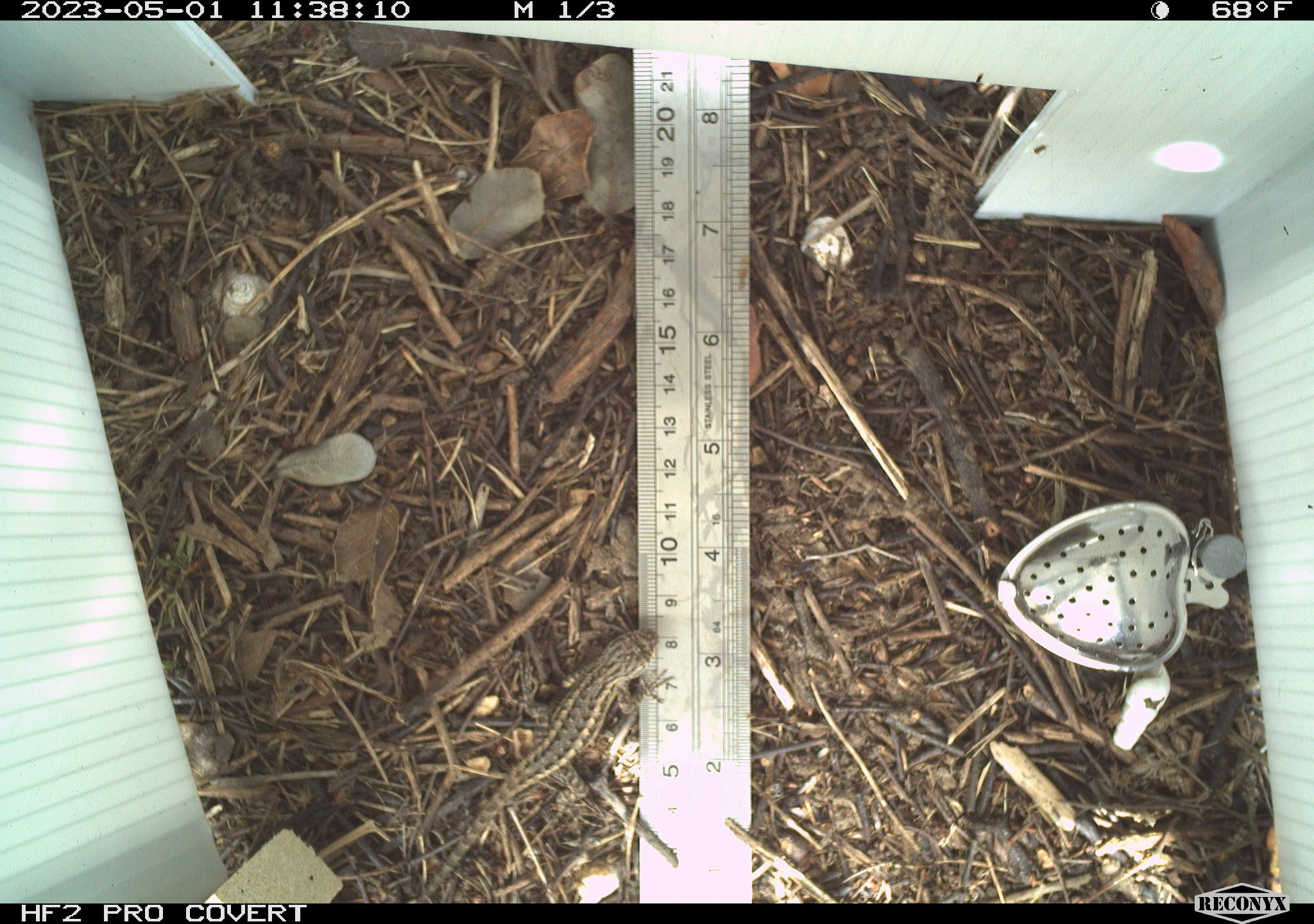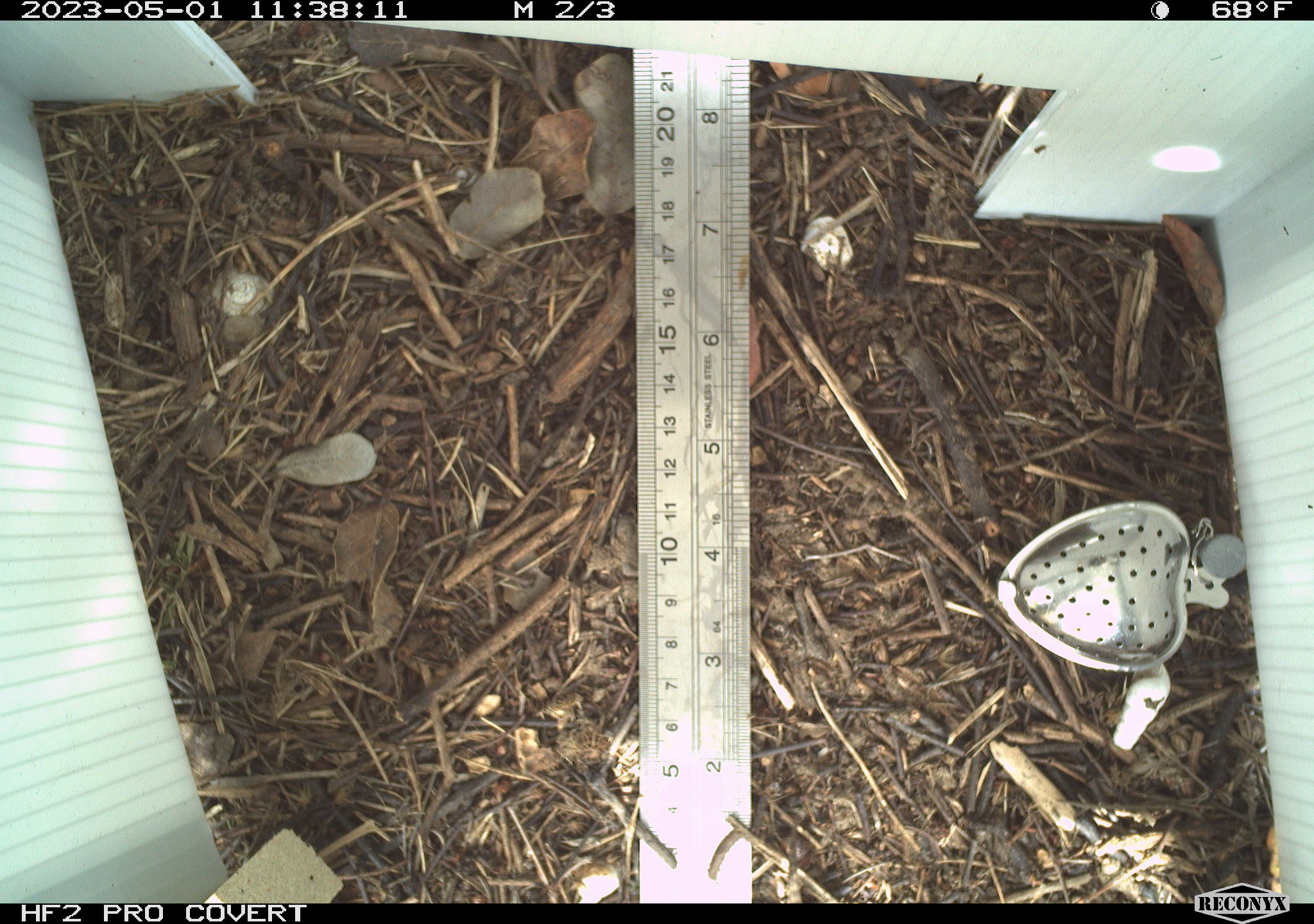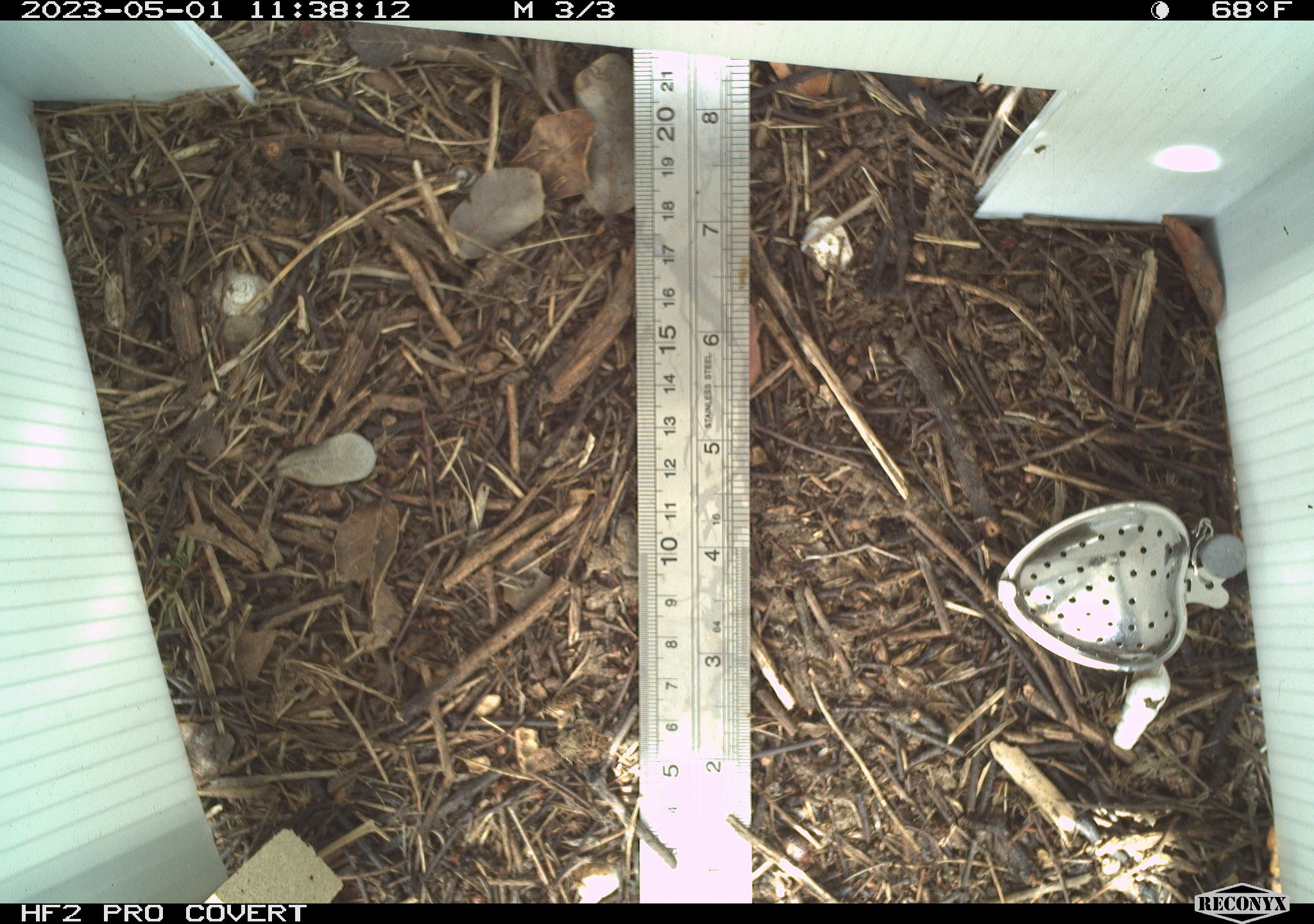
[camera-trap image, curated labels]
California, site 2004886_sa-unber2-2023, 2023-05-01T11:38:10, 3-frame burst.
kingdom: Animalia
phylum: Chordata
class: Reptilia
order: Squamata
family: Phrynosomatidae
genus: Sceloporus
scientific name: Sceloporus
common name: spiny lizards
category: sceloporus species